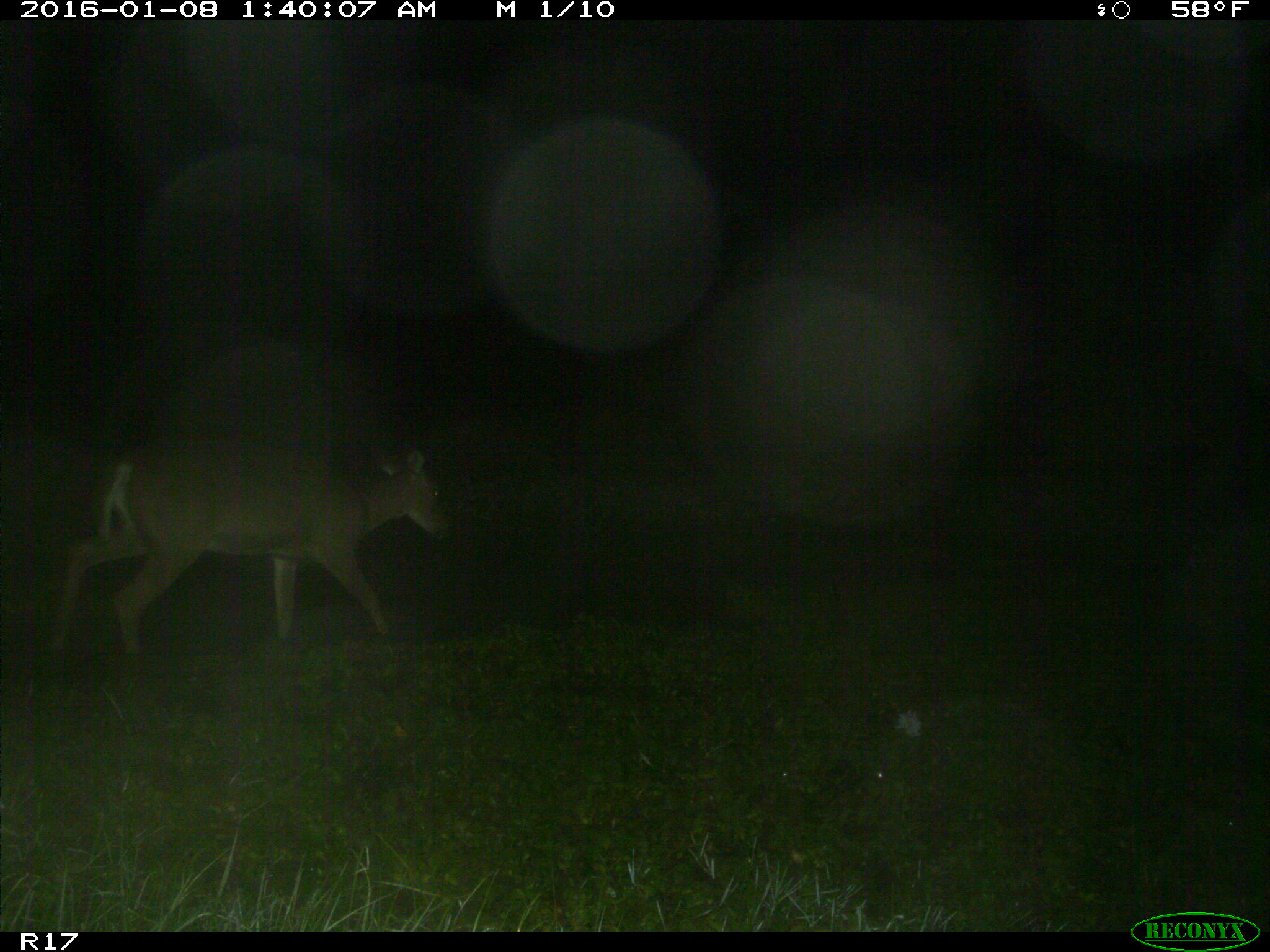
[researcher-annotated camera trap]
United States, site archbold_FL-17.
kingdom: Animalia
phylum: Chordata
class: Mammalia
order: Artiodactyla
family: Cervidae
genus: Odocoileus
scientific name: Odocoileus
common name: deer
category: unidentified deer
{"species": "unidentified deer (deer) (Odocoileus)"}